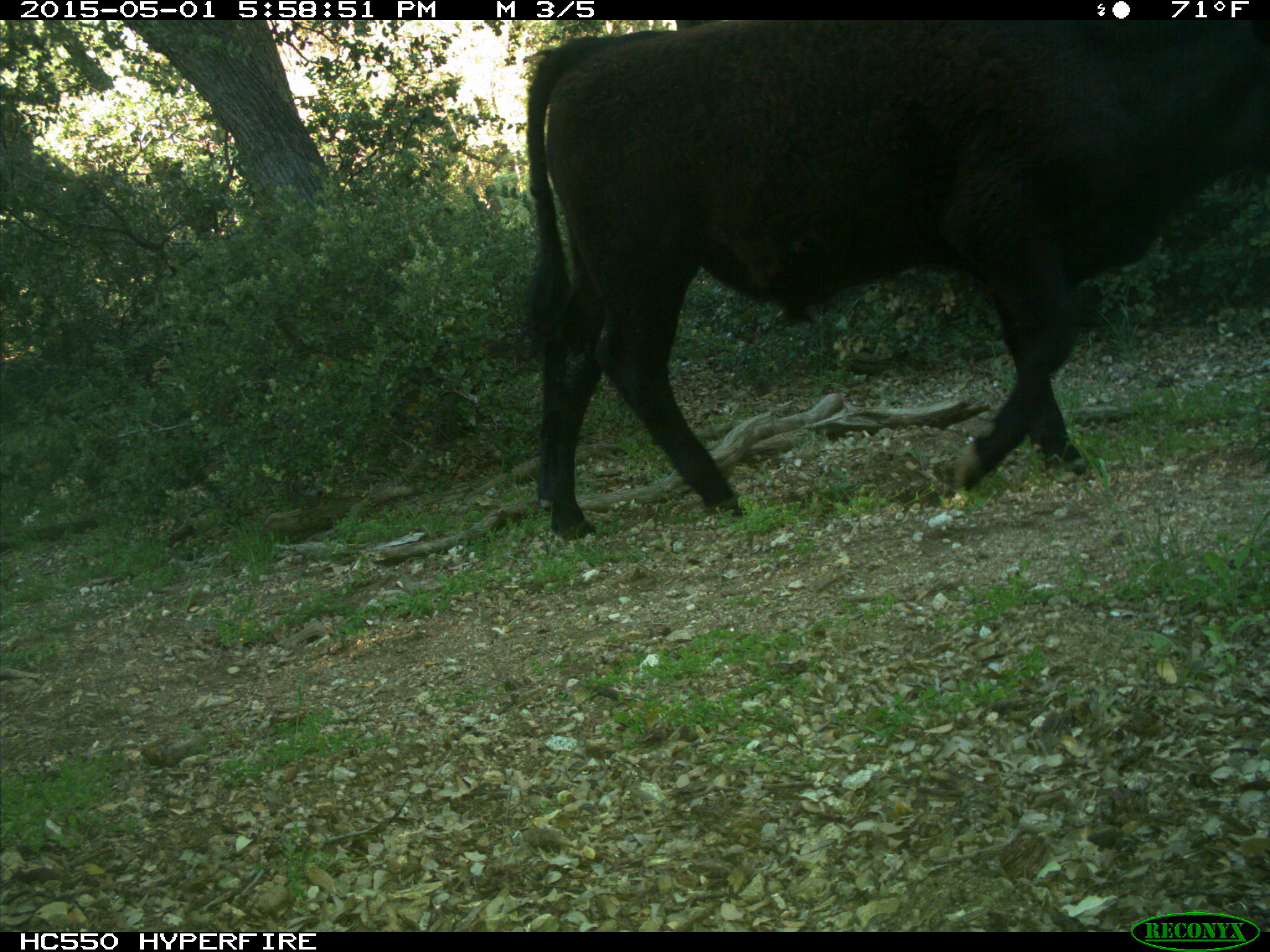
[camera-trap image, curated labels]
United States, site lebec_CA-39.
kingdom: Animalia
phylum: Chordata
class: Mammalia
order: Artiodactyla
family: Bovidae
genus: Bos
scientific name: Bos taurus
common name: domestic cow